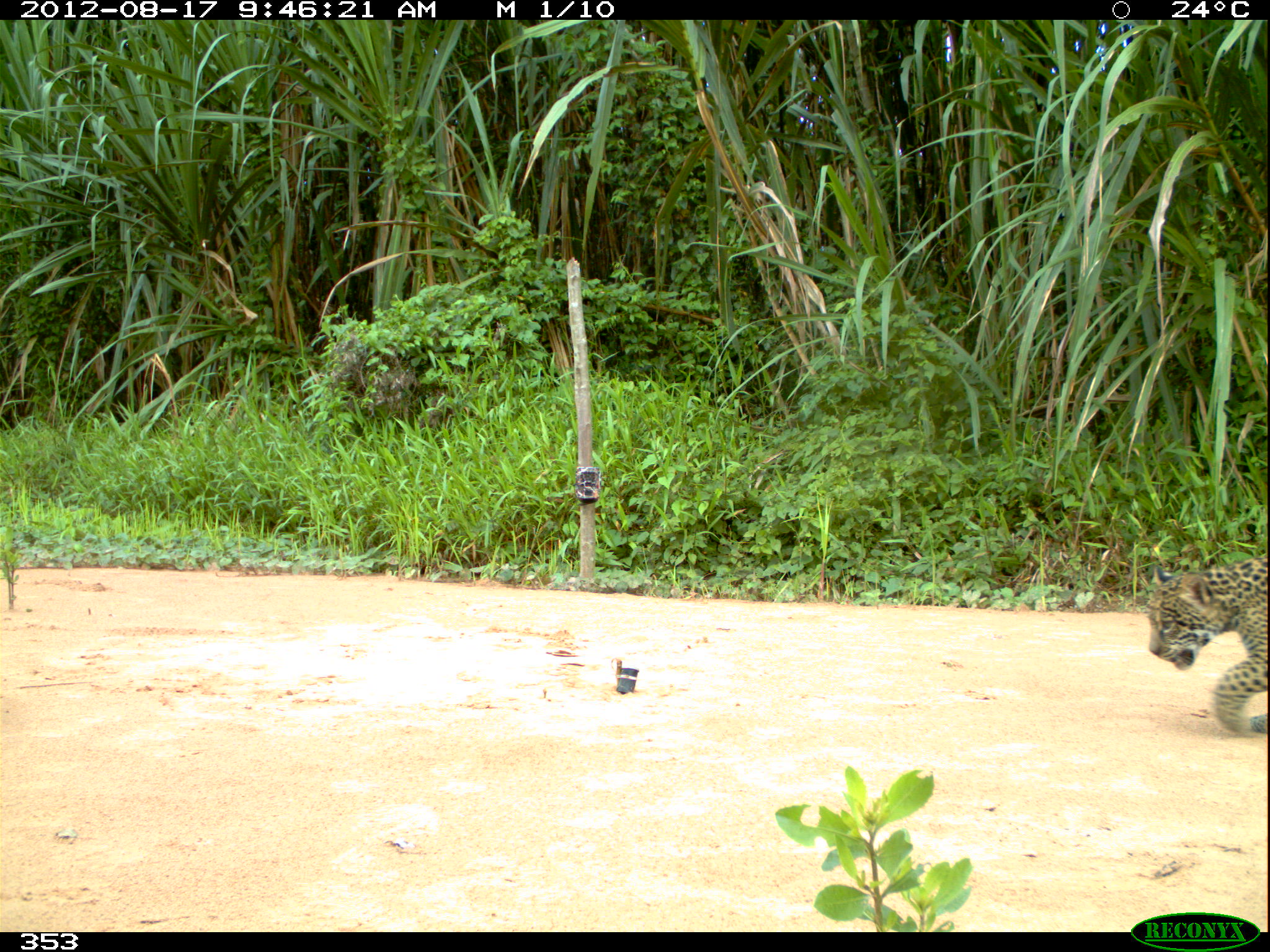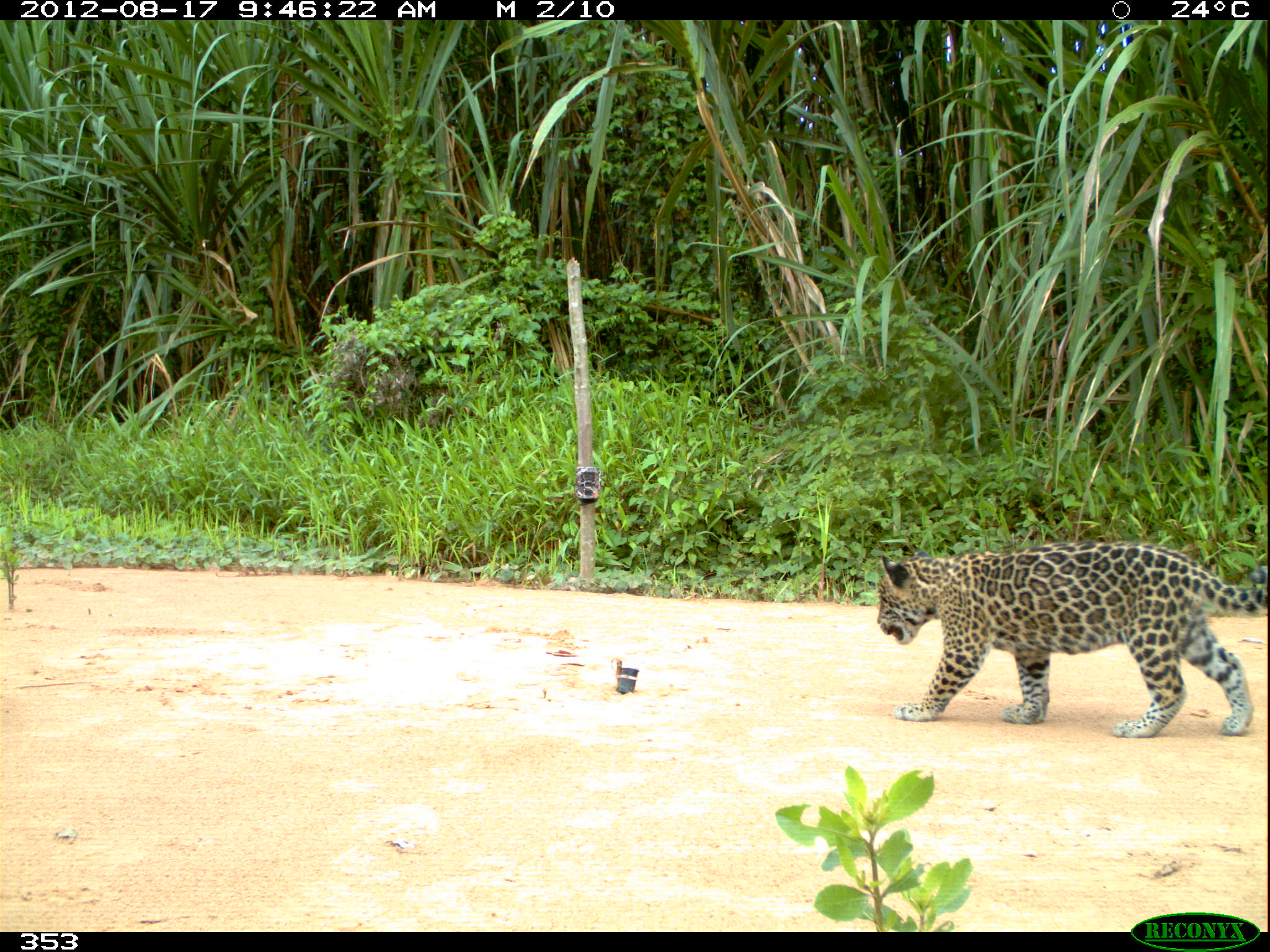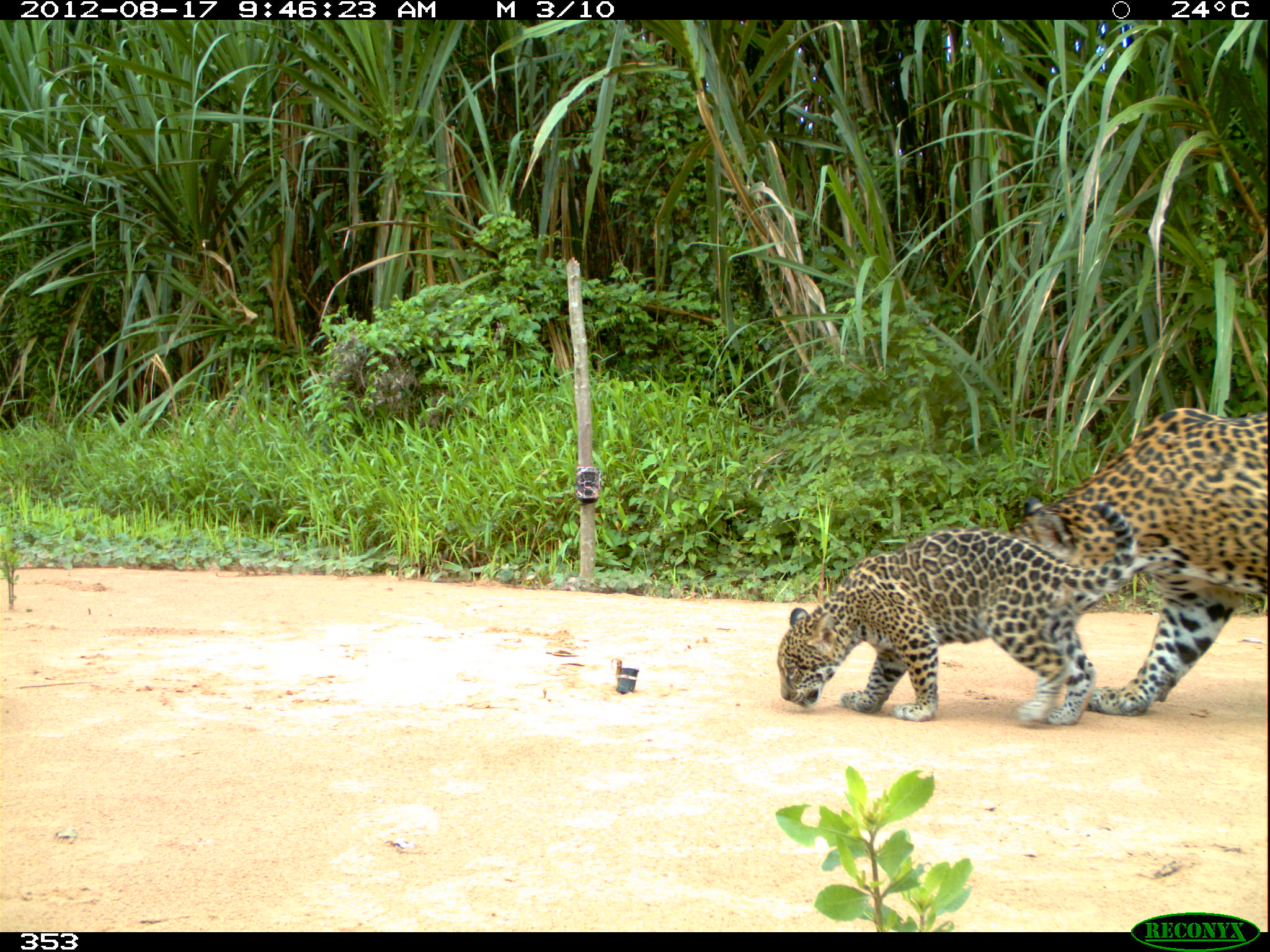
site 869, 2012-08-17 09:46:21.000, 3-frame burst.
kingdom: Animalia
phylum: Chordata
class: Mammalia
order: Carnivora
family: Felidae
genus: Panthera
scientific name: Panthera onca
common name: jaguar